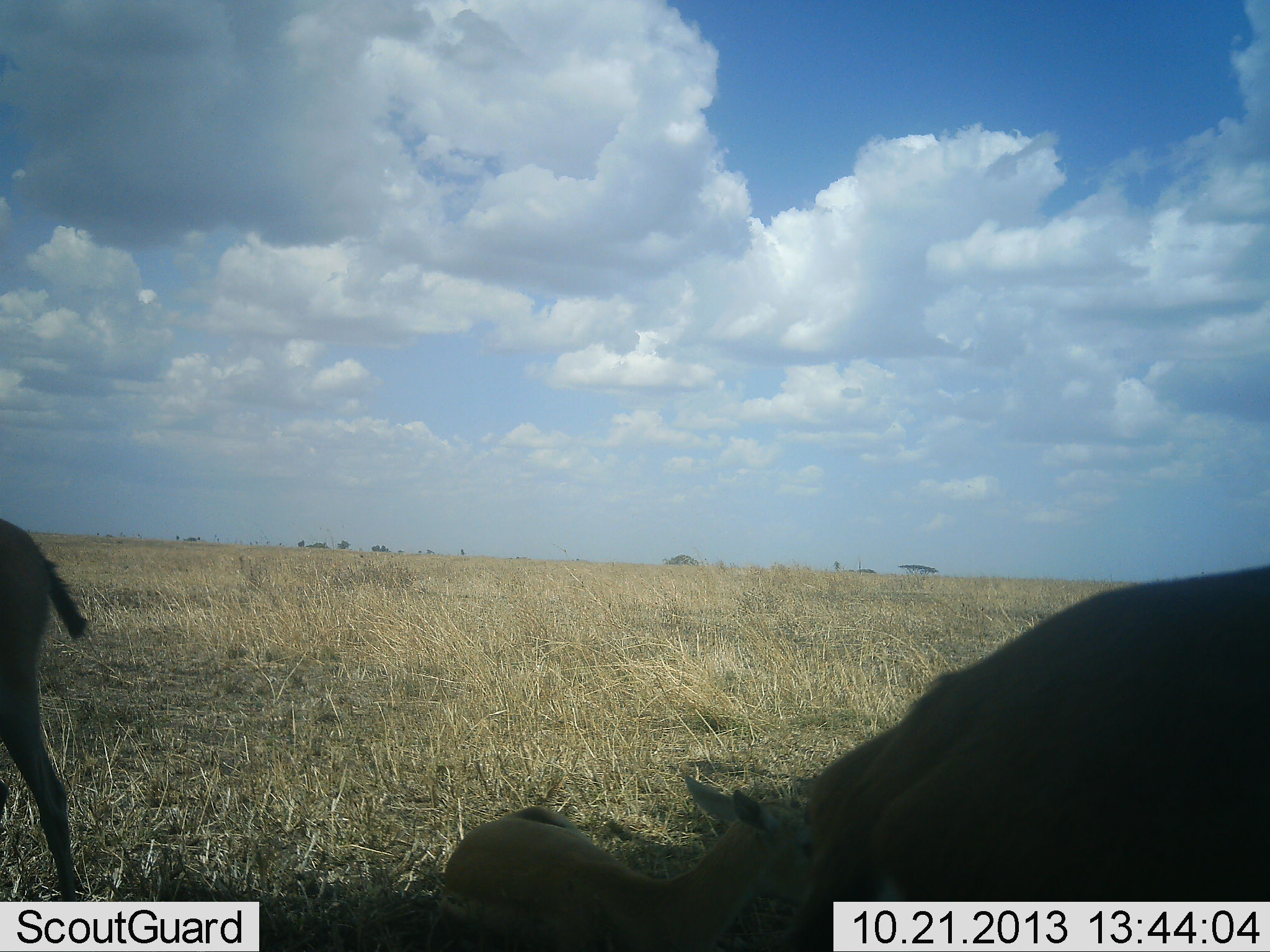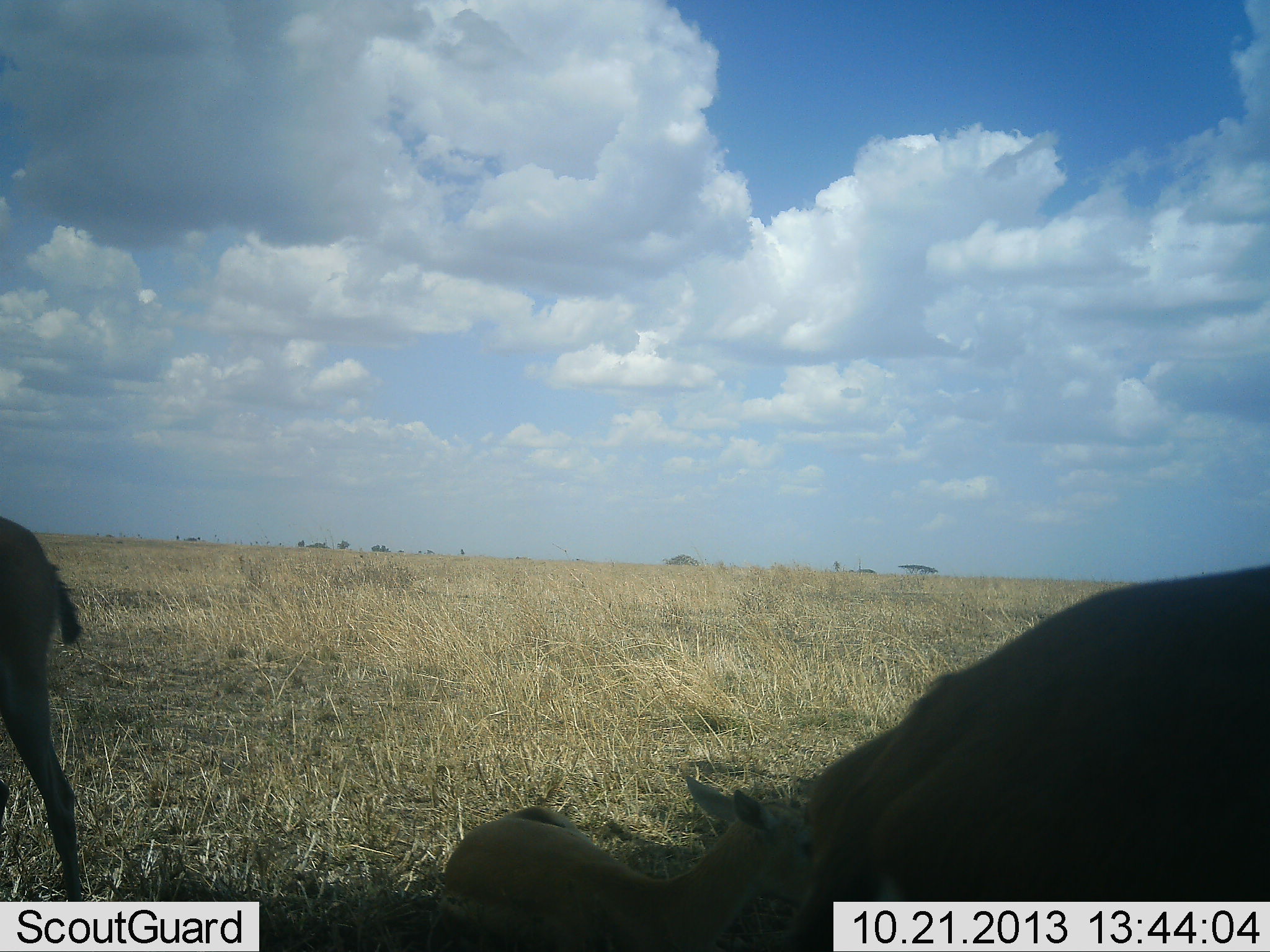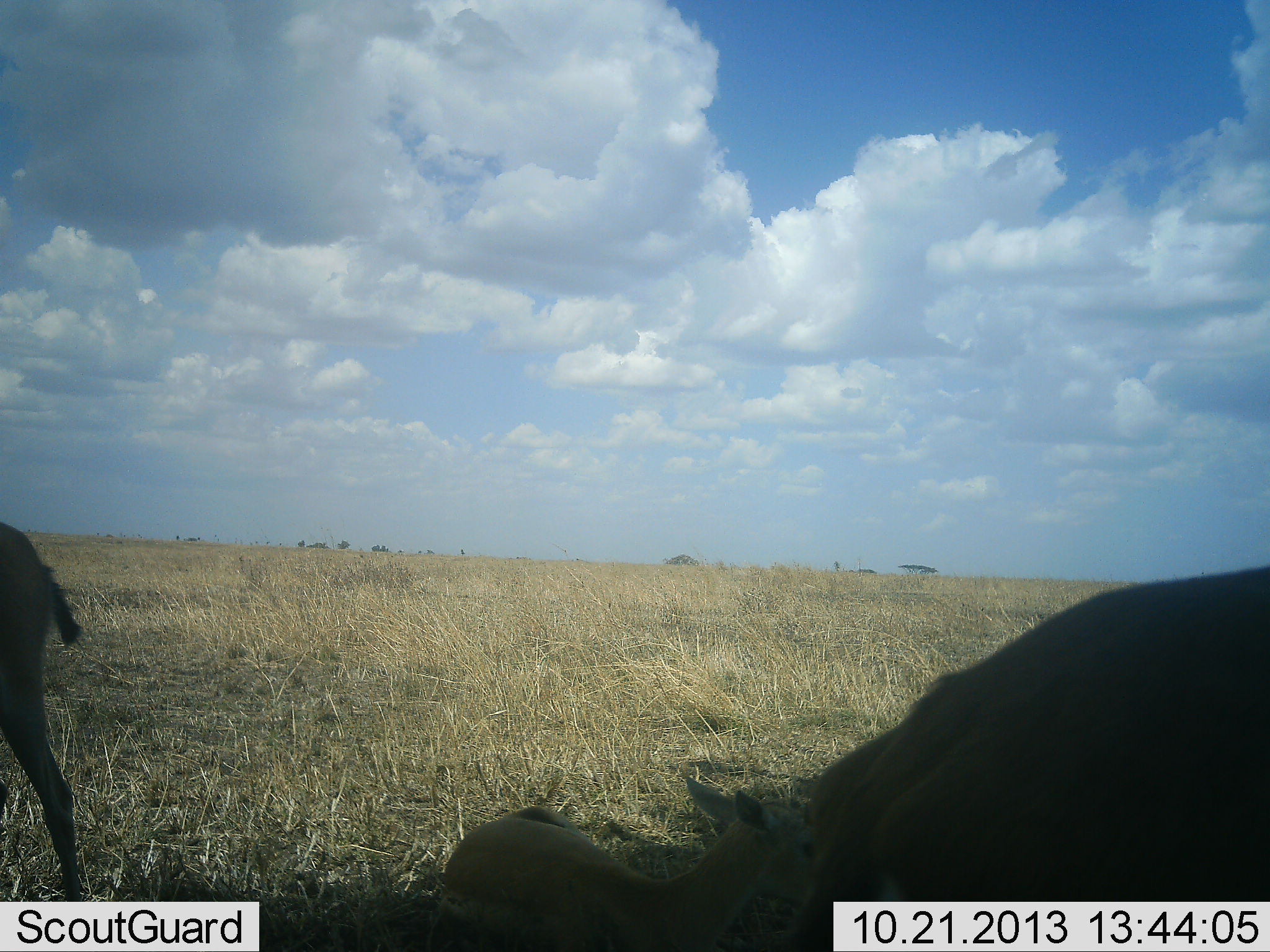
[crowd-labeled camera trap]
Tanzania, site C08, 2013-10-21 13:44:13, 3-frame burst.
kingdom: Animalia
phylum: Chordata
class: Mammalia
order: Artiodactyla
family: Bovidae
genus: Eudorcas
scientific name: Eudorcas thomsonii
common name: thomson's gazelle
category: gazellethomsons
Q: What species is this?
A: Gazellethomsons (thomson's gazelle) (Eudorcas thomsonii).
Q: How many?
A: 3.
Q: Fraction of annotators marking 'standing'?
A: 80%.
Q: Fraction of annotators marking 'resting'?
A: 80%.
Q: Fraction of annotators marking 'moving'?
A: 20%.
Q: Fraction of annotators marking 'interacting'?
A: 10%.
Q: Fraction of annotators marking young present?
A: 70%.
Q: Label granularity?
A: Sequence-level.